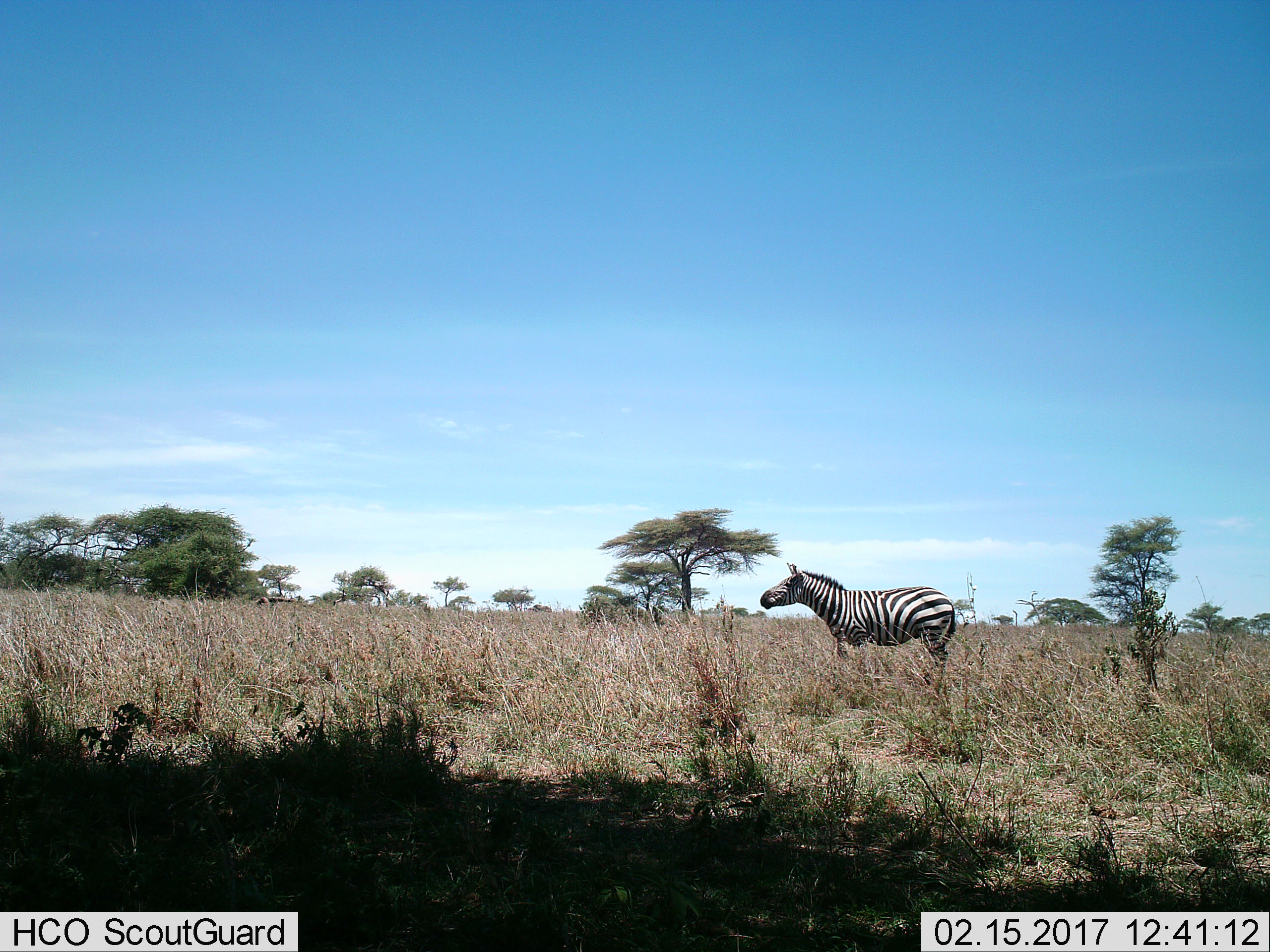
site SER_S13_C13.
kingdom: Animalia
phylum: Chordata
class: Mammalia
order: Perissodactyla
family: Equidae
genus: Equus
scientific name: Equus quagga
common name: plains zebra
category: zebraplains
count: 1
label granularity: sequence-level